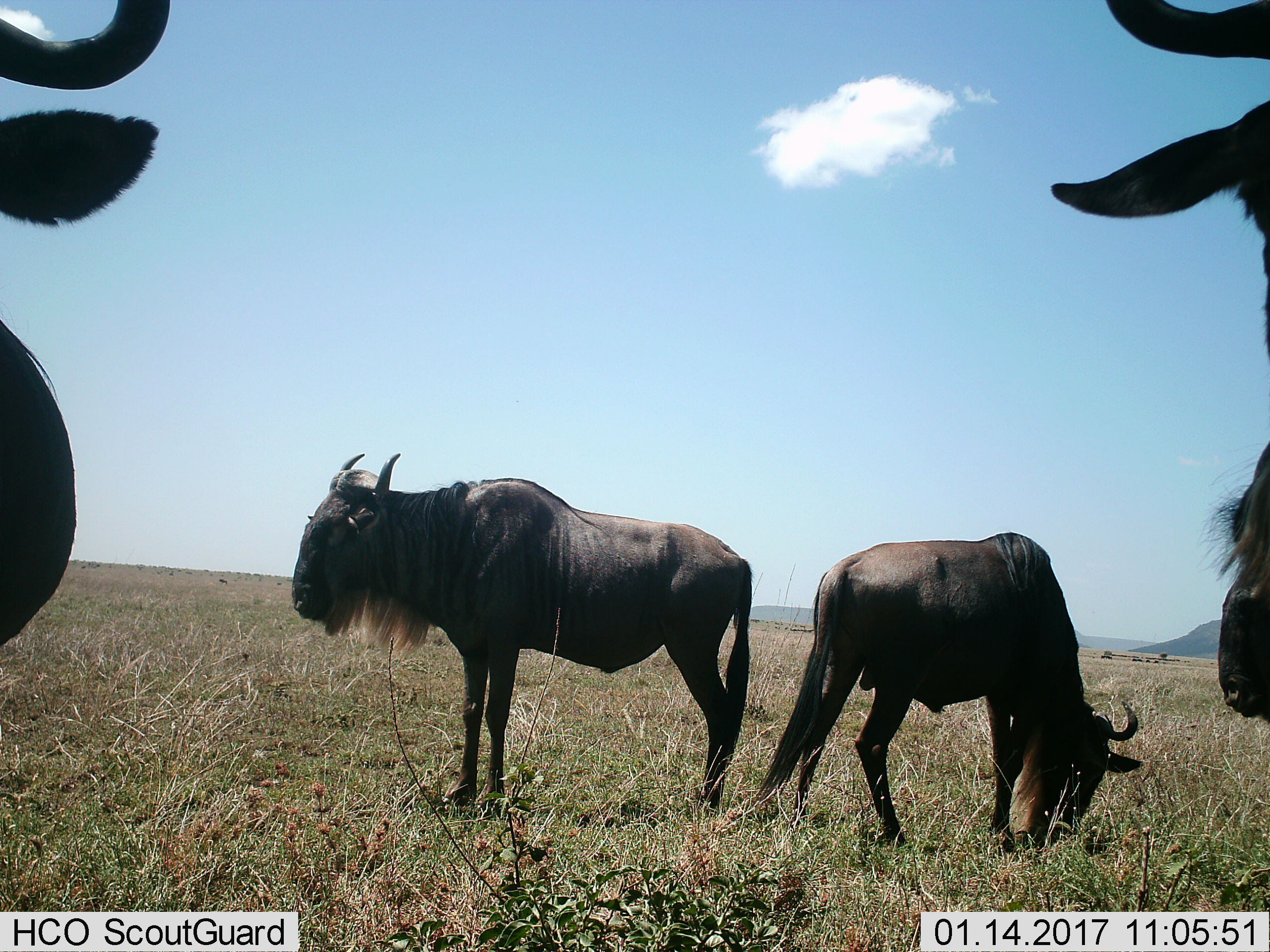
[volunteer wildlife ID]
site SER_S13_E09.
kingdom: Animalia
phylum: Chordata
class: Mammalia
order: Artiodactyla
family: Bovidae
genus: Connochaetes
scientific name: Connochaetes taurinus taurinus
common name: blue wildebeest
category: wildebeestblue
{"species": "wildebeestblue (blue wildebeest) (Connochaetes taurinus taurinus)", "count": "4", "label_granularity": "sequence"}